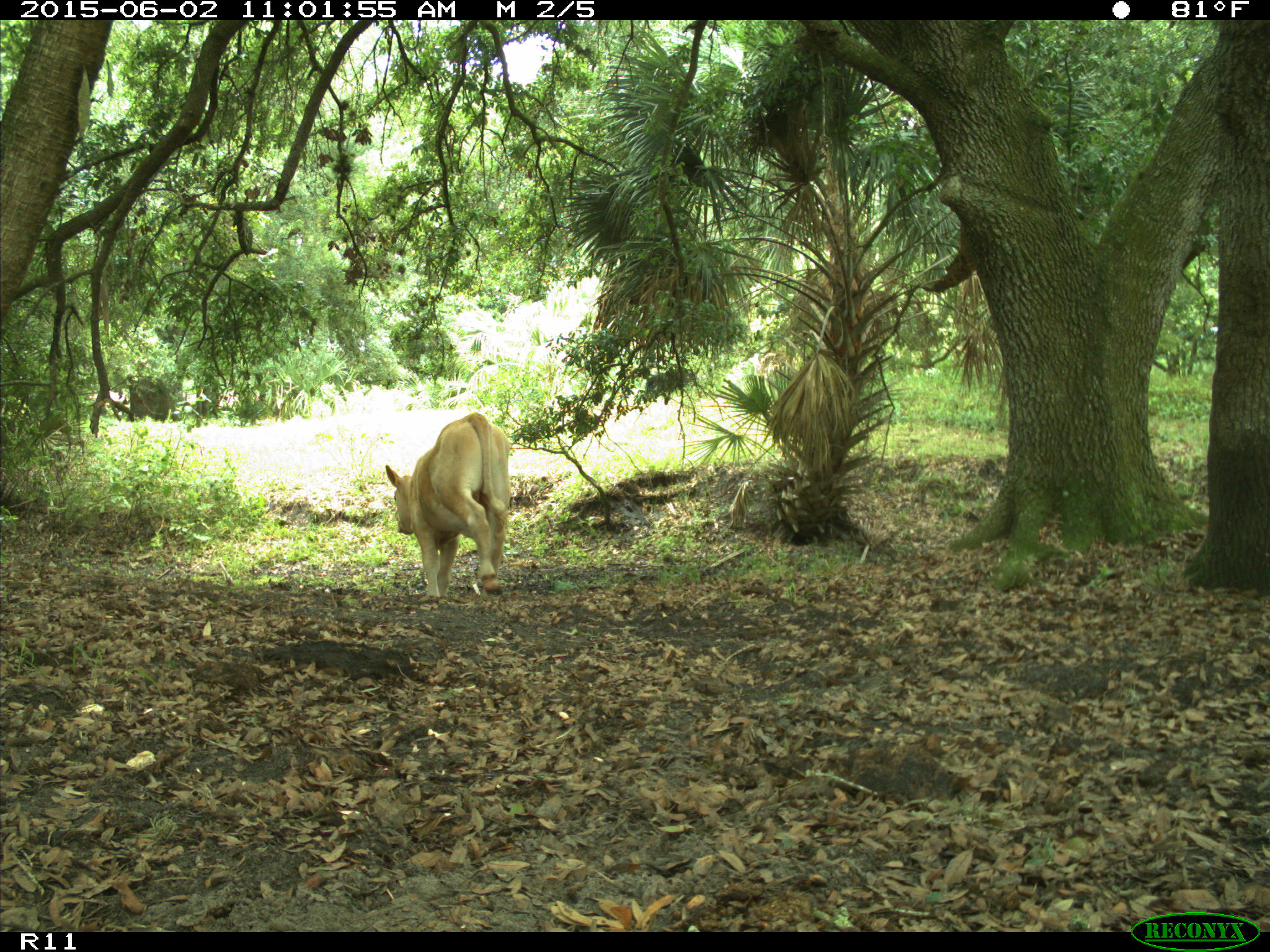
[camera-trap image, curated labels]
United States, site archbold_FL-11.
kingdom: Animalia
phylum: Chordata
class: Mammalia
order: Artiodactyla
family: Bovidae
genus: Bos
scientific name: Bos taurus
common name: domestic cow